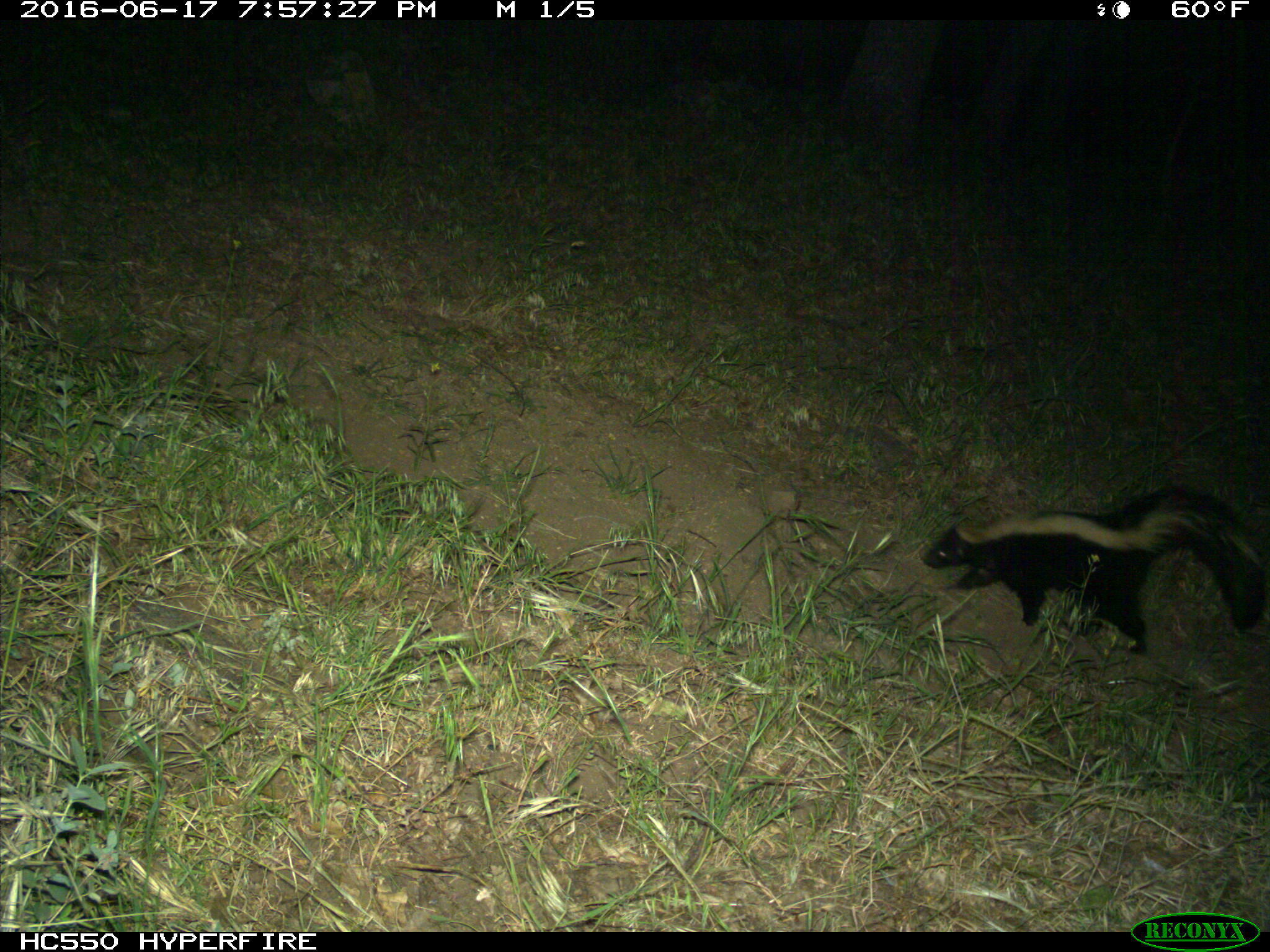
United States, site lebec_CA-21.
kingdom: Animalia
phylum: Chordata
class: Mammalia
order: Carnivora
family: Mephitidae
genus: Mephitis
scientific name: Mephitis mephitis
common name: striped skunk